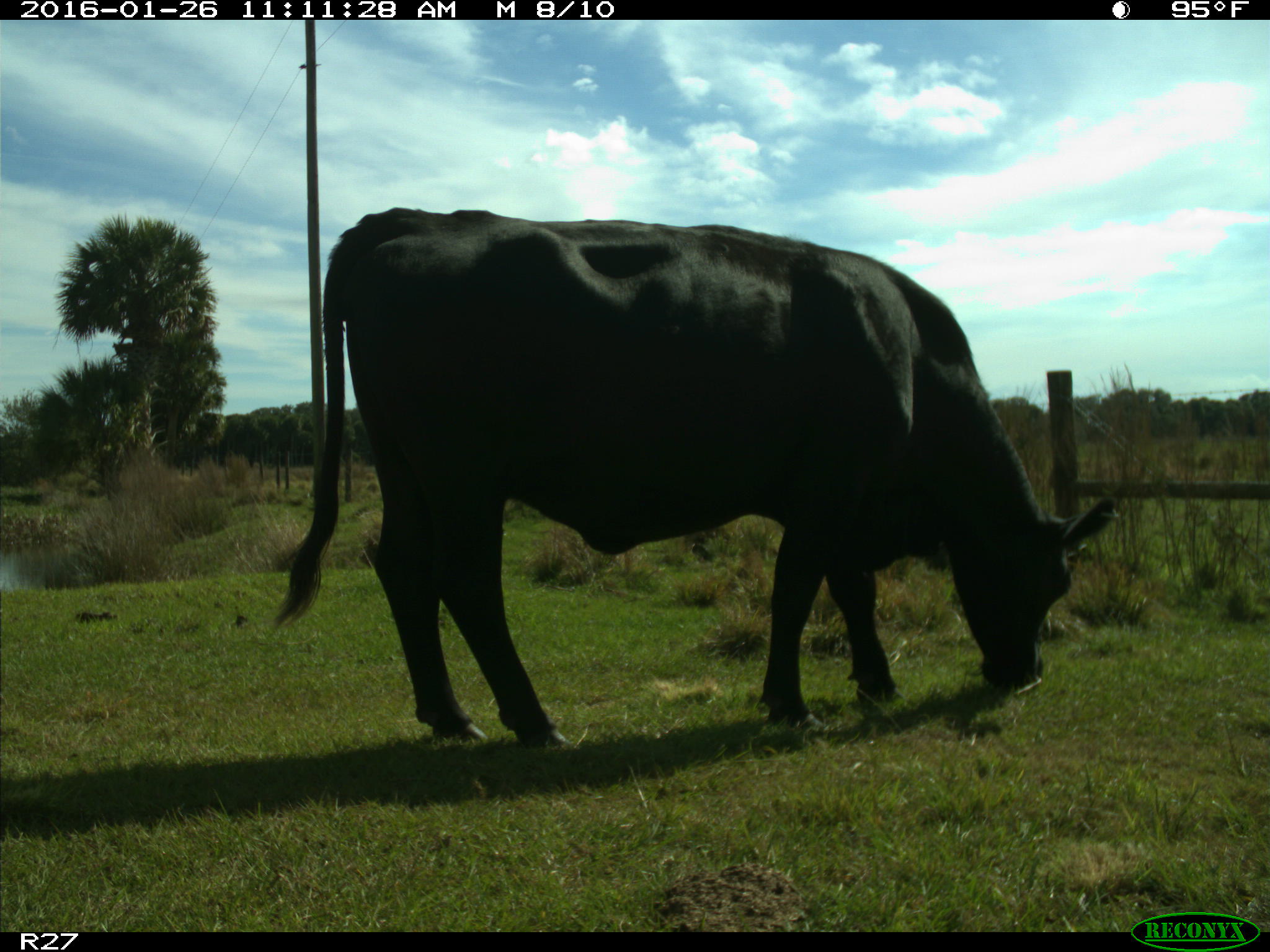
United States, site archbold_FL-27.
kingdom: Animalia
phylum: Chordata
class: Mammalia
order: Artiodactyla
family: Bovidae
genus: Bos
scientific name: Bos taurus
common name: domestic cow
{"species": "Bos taurus (domestic cow)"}